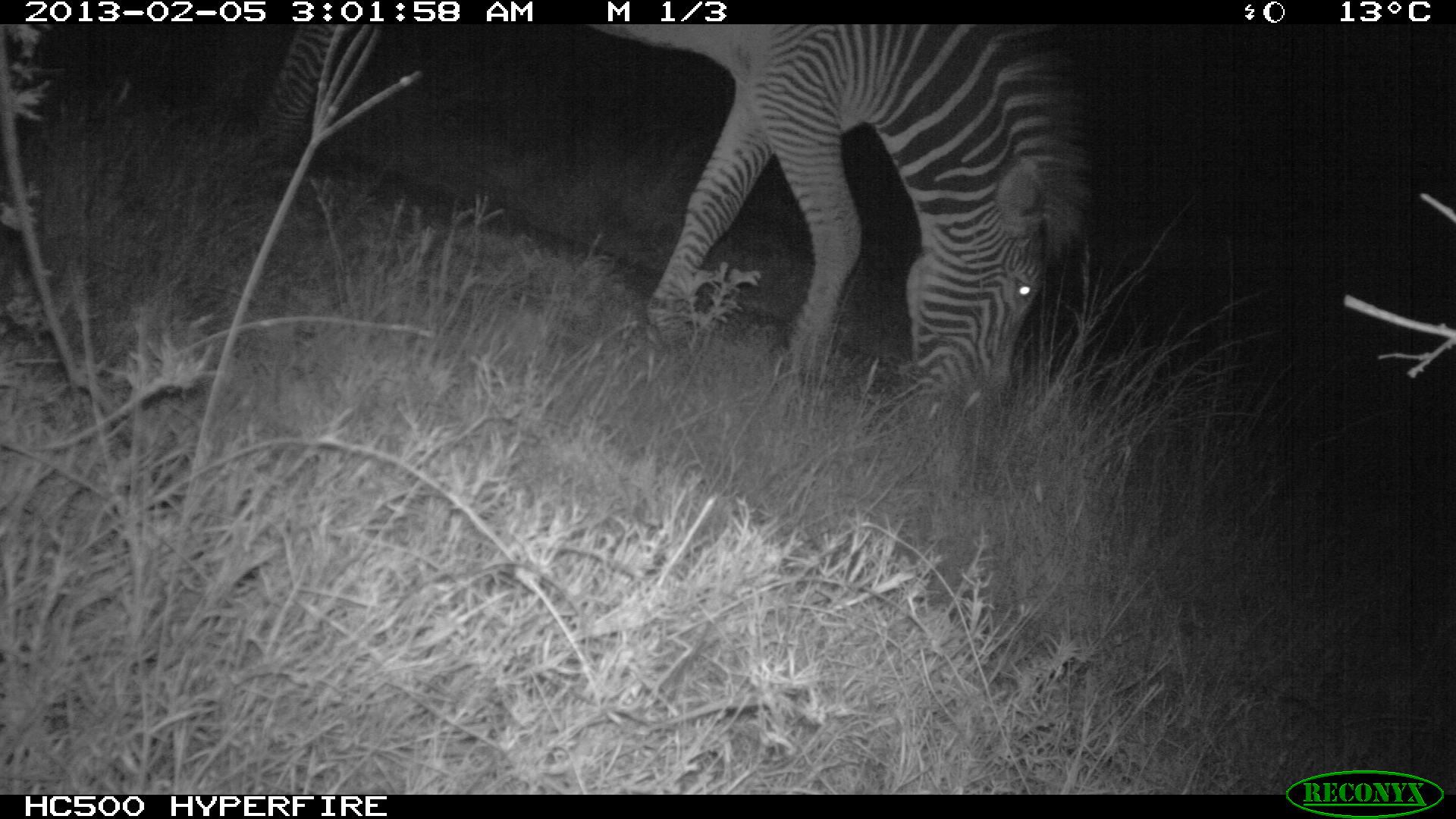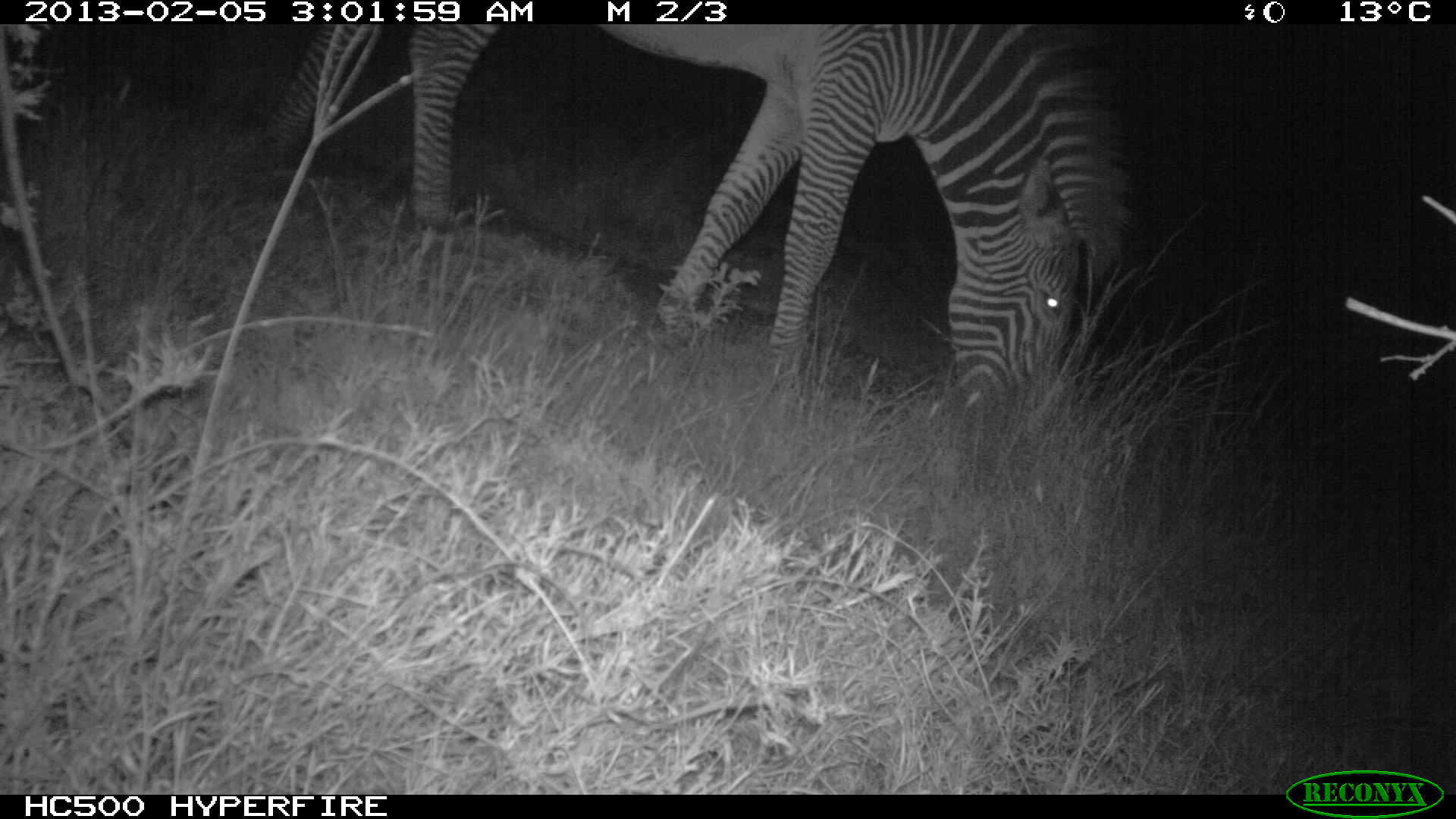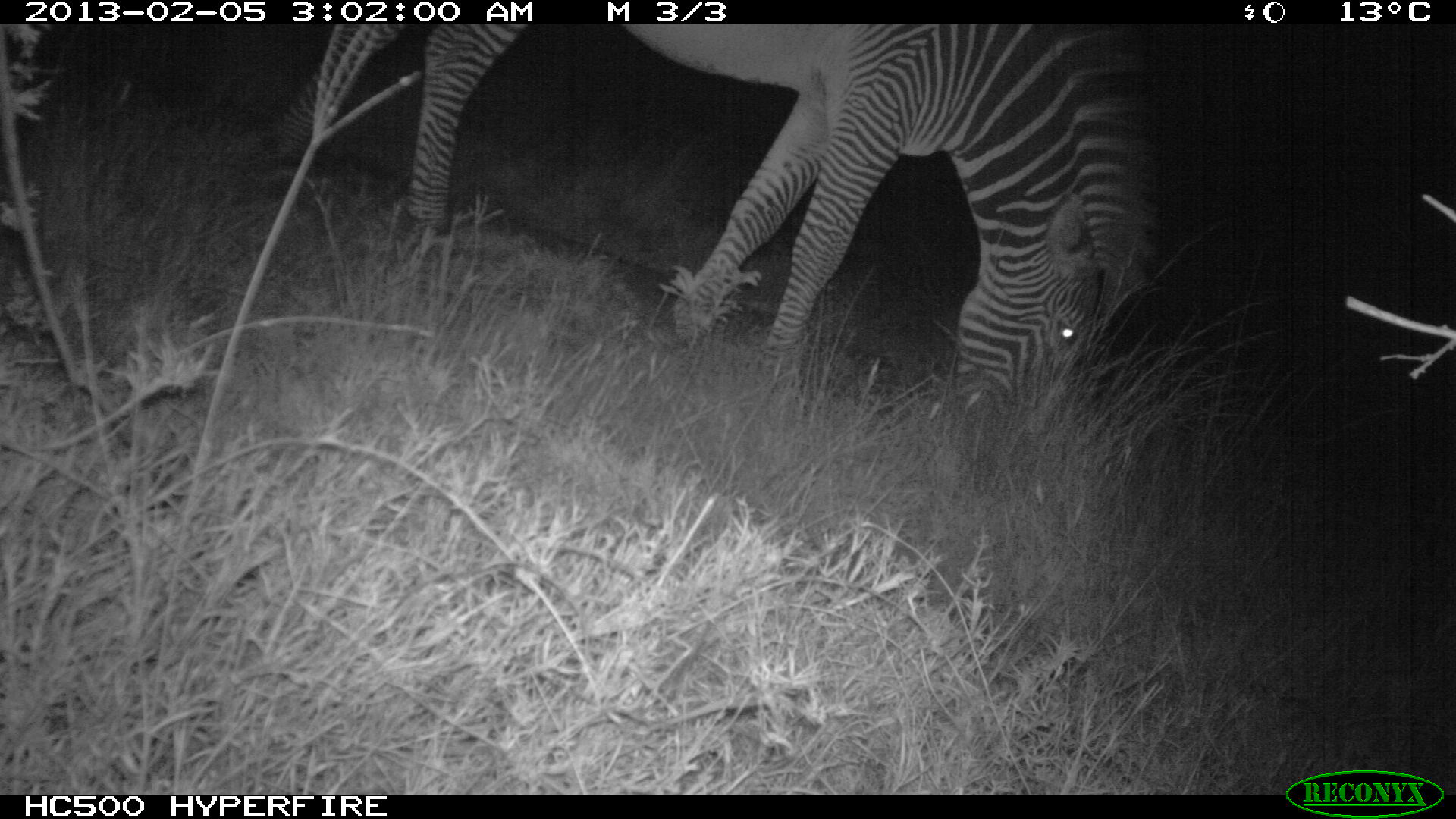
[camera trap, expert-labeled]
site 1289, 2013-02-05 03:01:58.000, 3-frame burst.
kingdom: Animalia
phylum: Chordata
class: Mammalia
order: Perissodactyla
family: Equidae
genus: Equus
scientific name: Equus grevyi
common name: grévy's zebra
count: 1